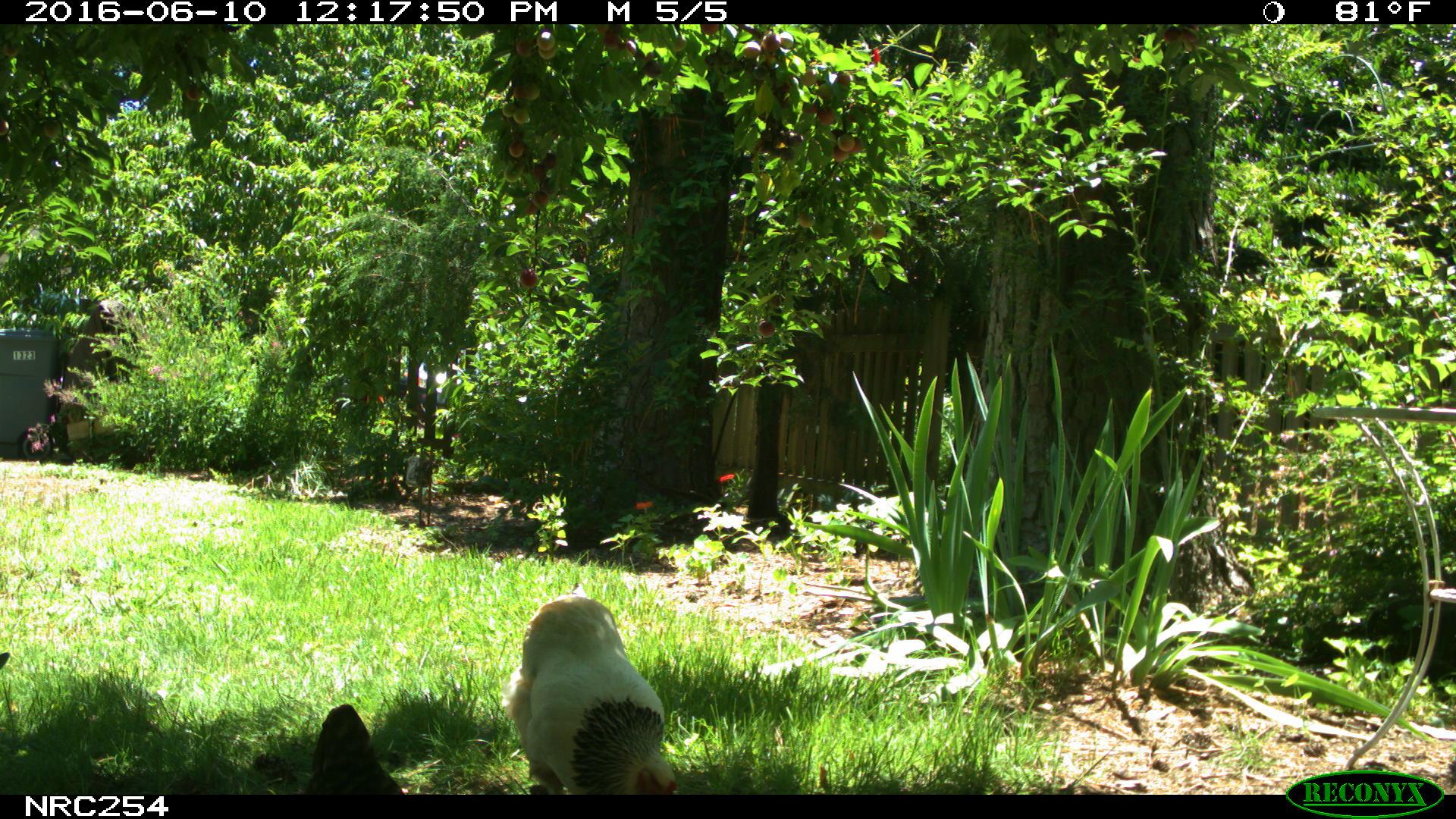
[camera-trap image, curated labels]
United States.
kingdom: Animalia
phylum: Chordata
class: Aves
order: Galliformes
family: Phasianidae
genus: Gallus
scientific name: Gallus gallus domesticus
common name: domestic chicken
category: Chicken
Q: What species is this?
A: Chicken (domestic chicken) (Gallus gallus domesticus).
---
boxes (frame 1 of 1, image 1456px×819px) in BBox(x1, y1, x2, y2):
Chicken: BBox(511, 594, 689, 804); BBox(295, 688, 400, 796)